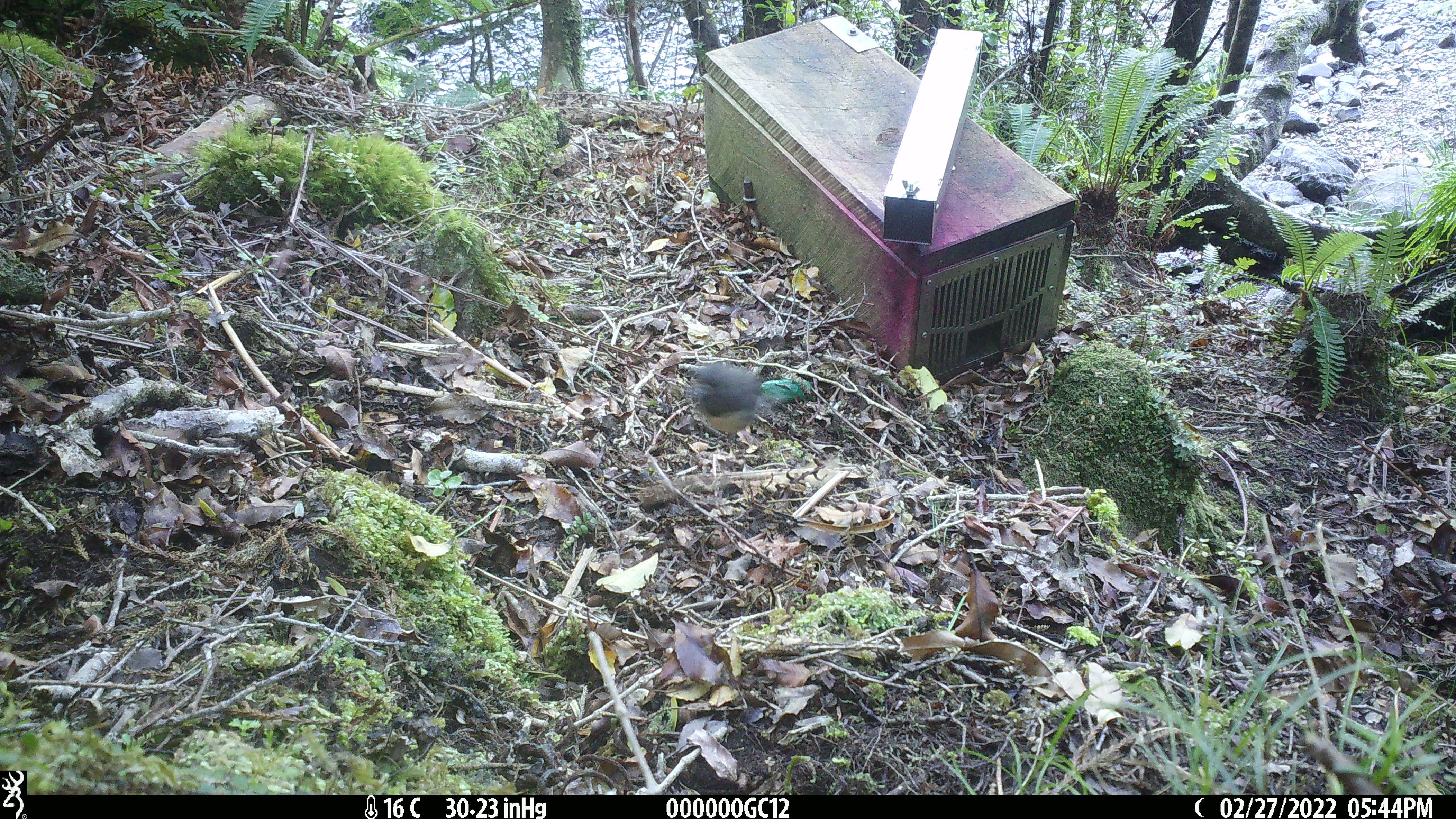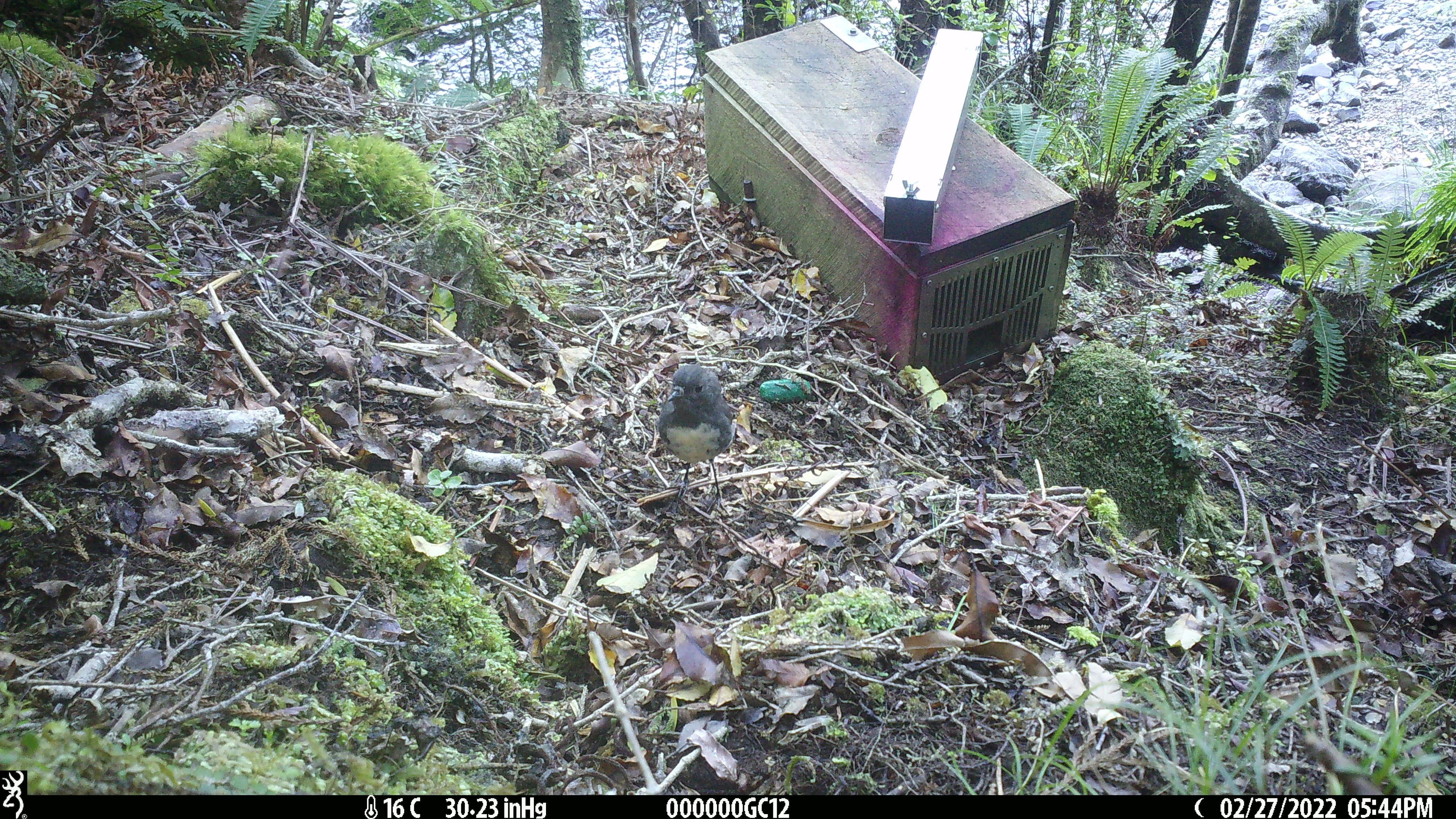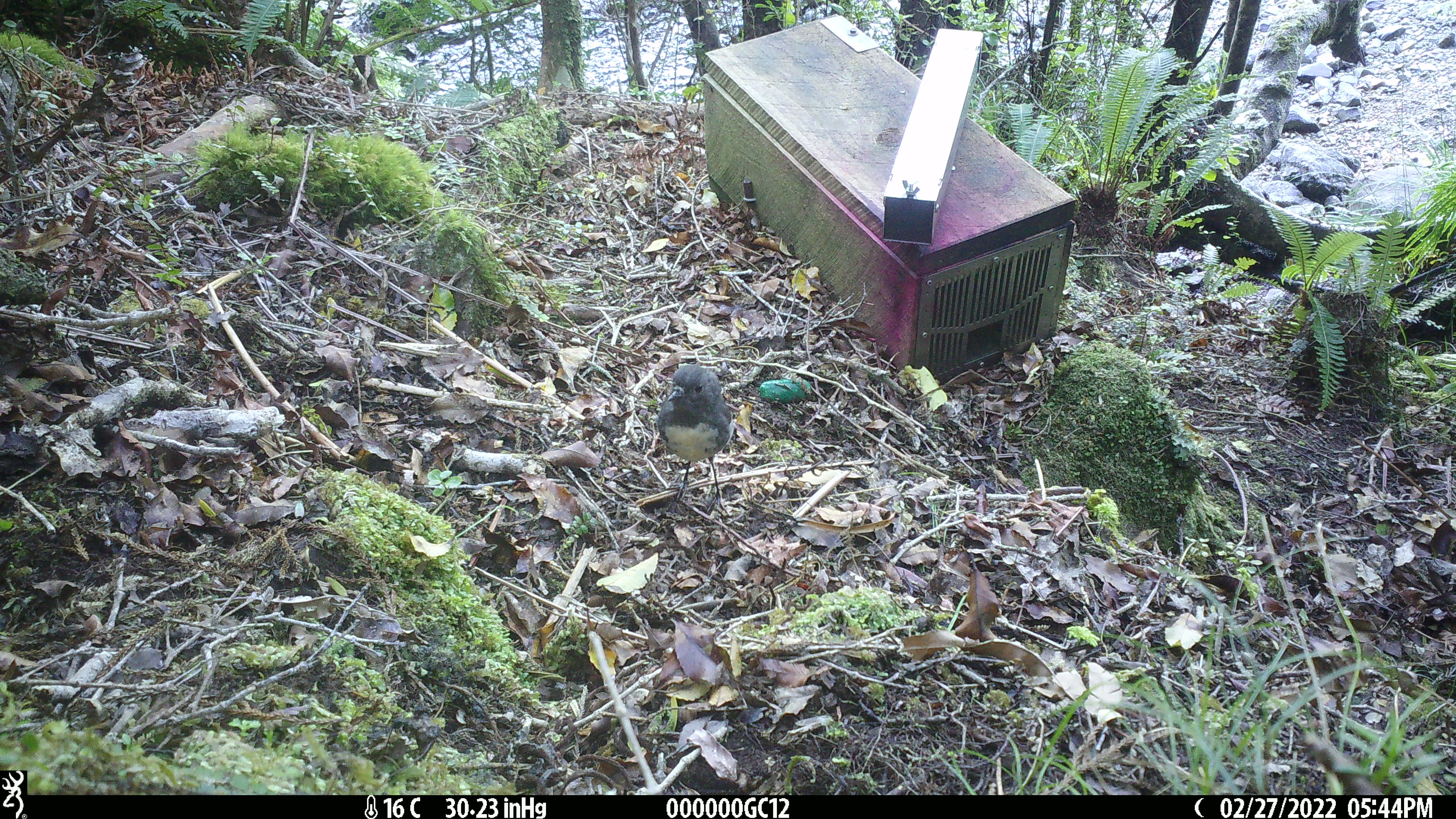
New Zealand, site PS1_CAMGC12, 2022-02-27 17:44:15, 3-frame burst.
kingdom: Animalia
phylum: Chordata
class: Aves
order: Passeriformes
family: Petroicidae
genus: Petroica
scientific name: Petroica australis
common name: new zealand robin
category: robin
Robin (new zealand robin) (Petroica australis).